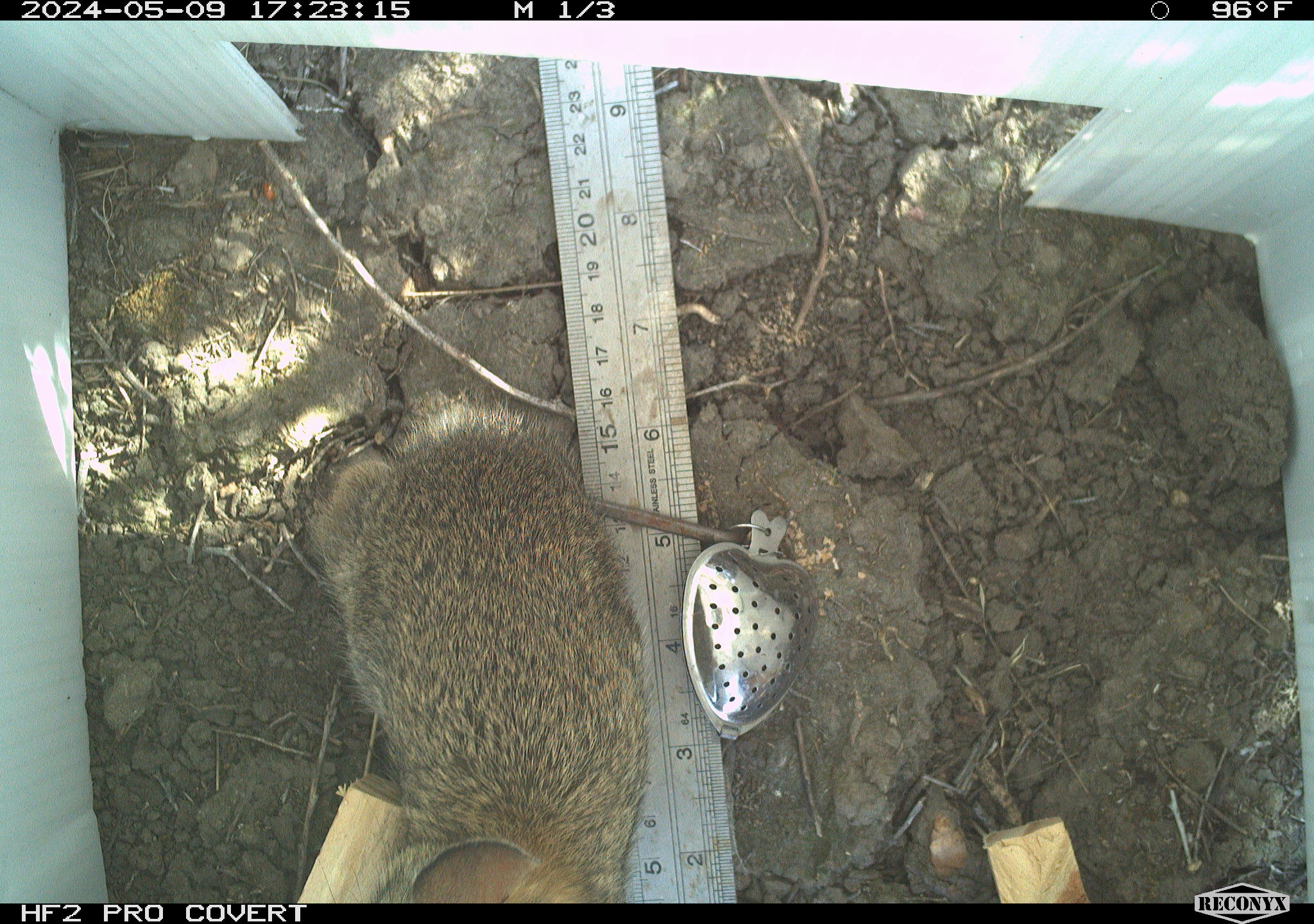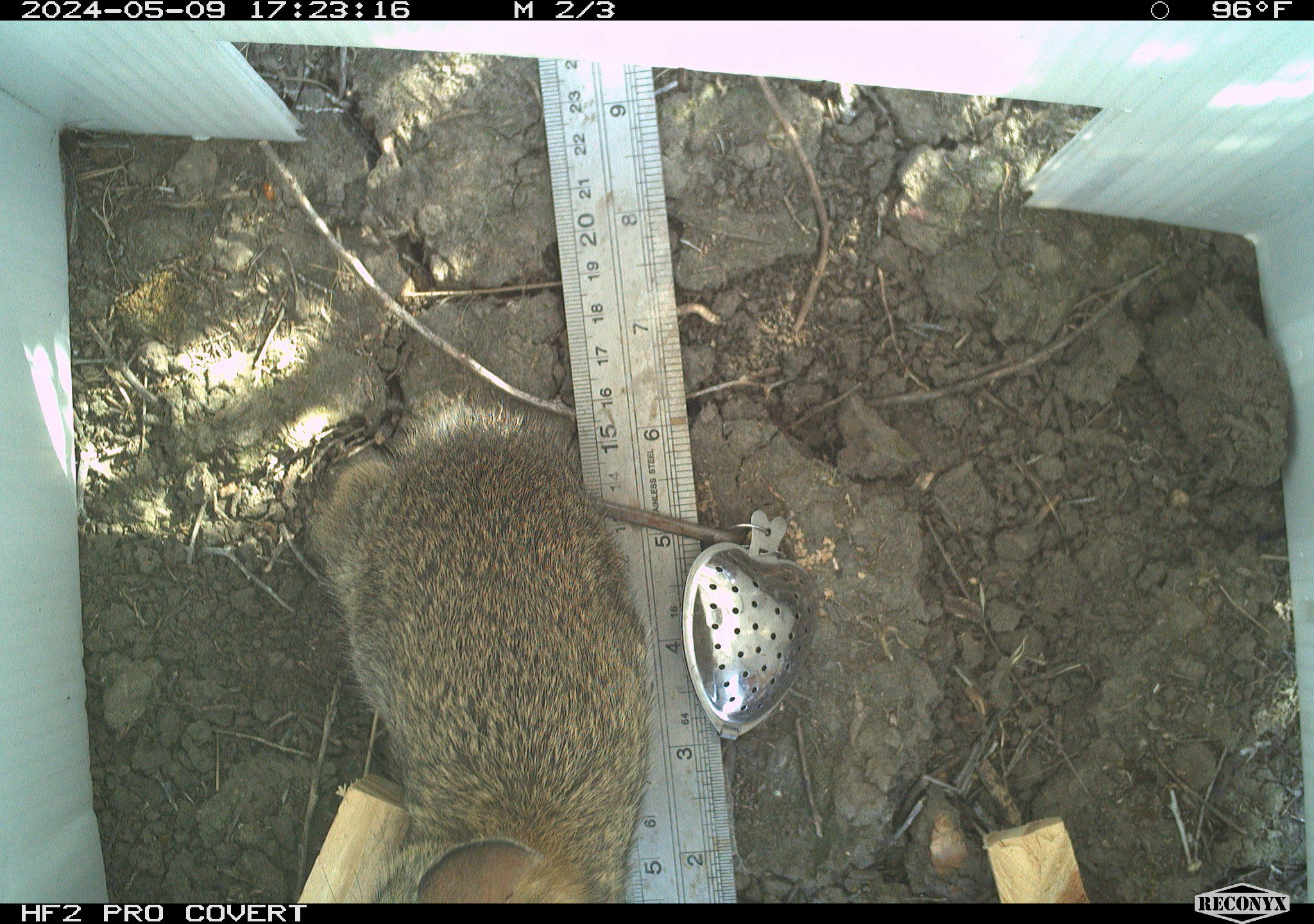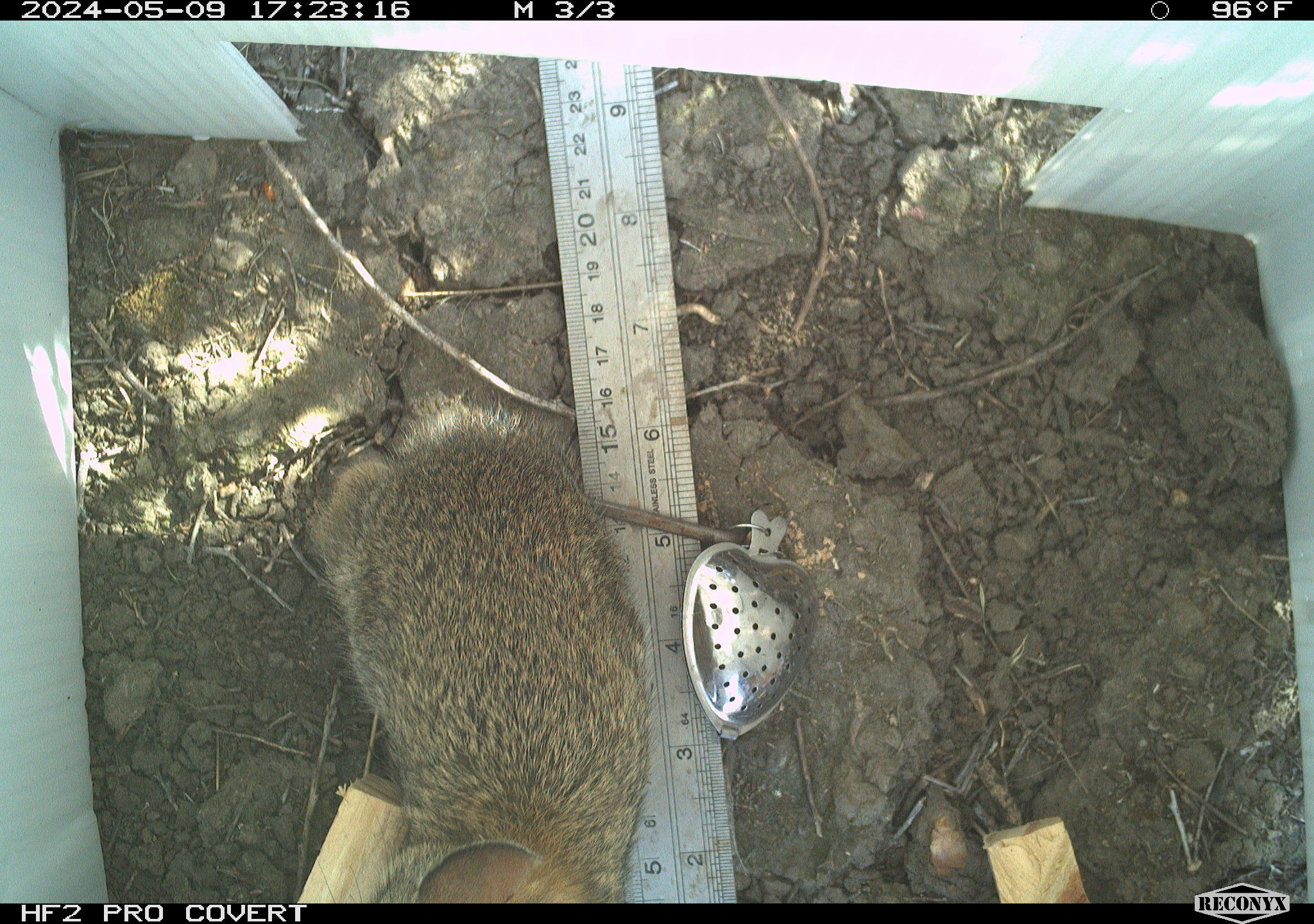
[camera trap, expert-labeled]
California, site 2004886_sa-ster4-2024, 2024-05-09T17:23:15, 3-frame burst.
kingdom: Animalia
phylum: Chordata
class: Mammalia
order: Lagomorpha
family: Leporidae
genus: Sylvilagus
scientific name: Sylvilagus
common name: cottontail rabbits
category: sylvilagus species